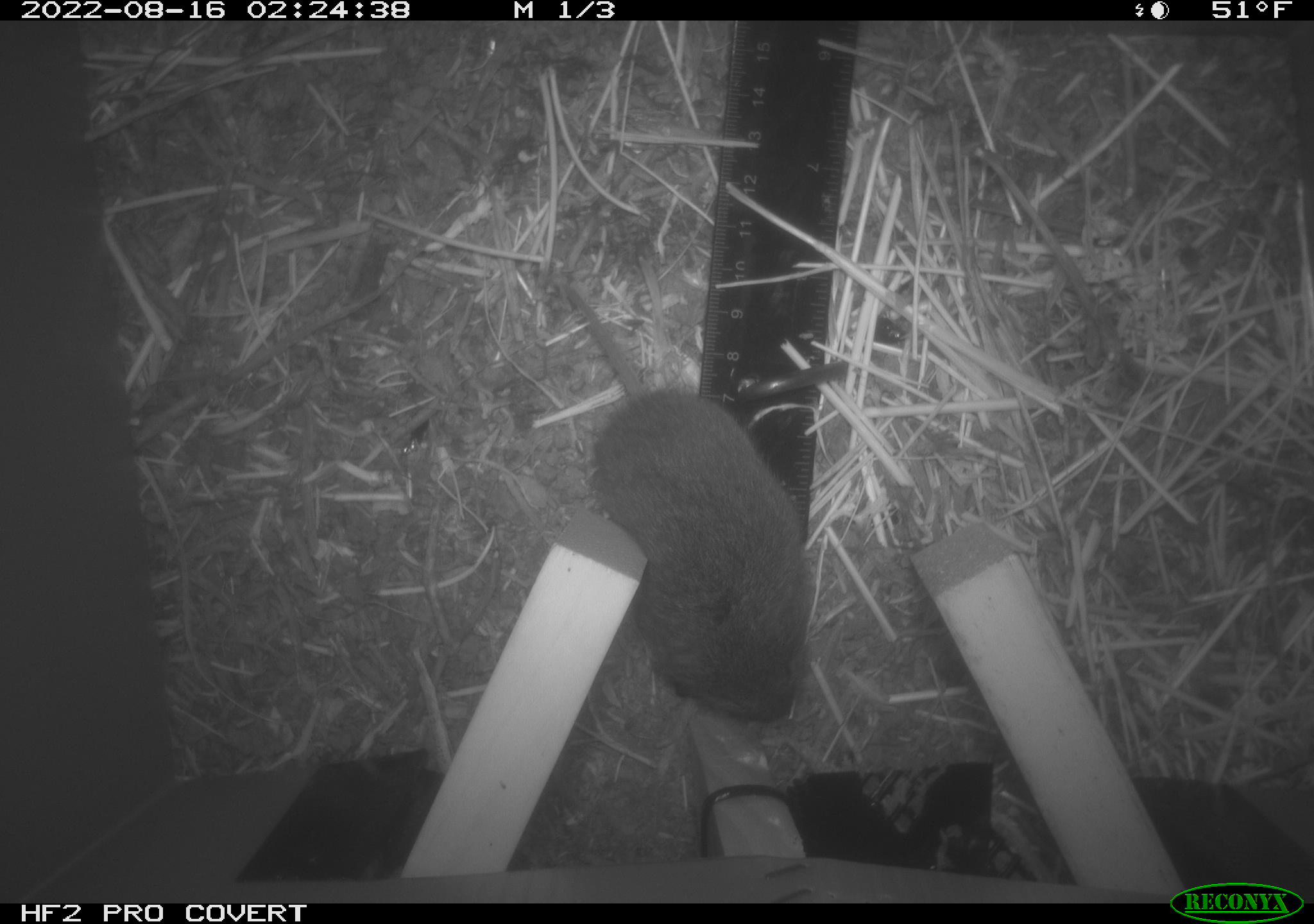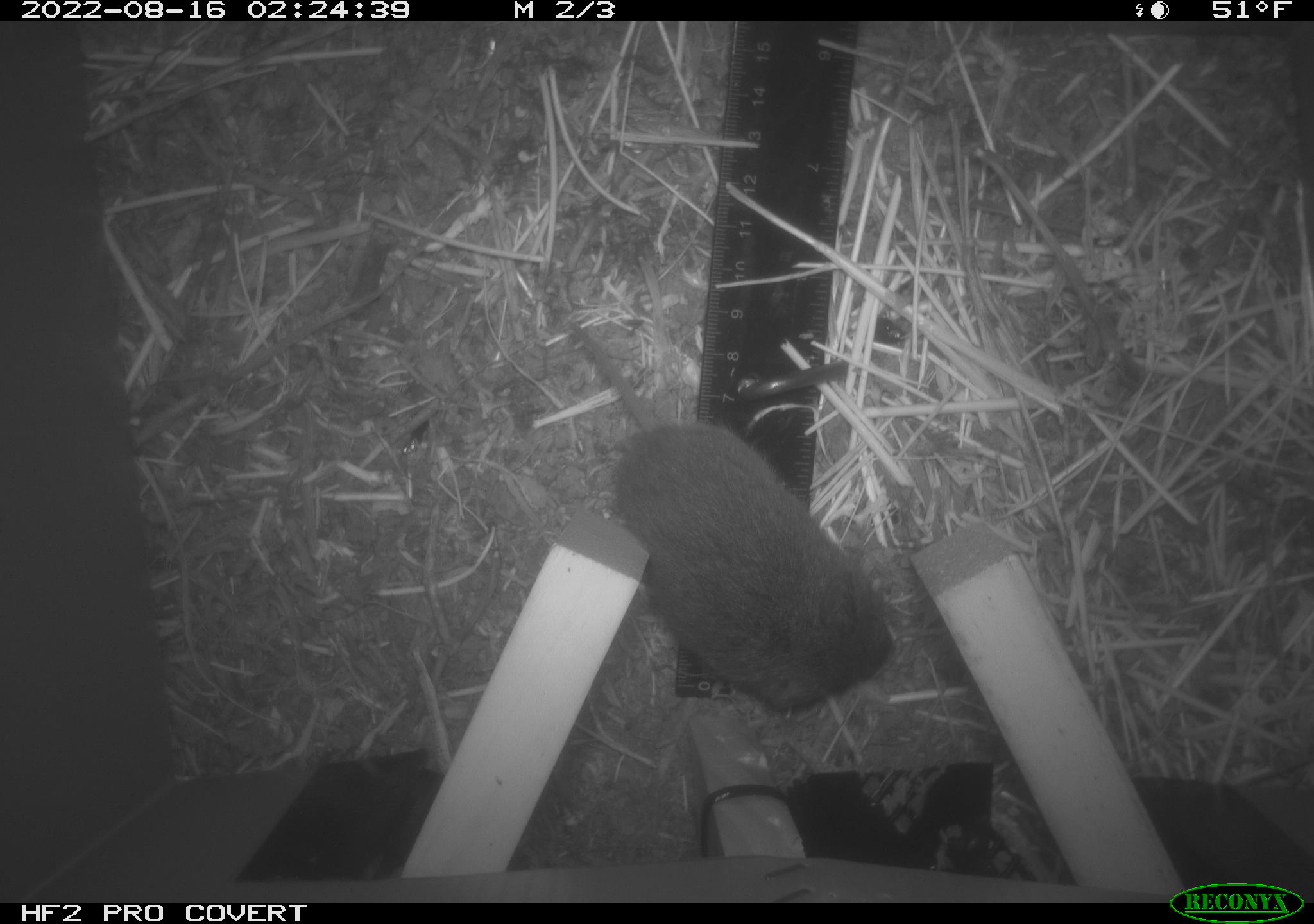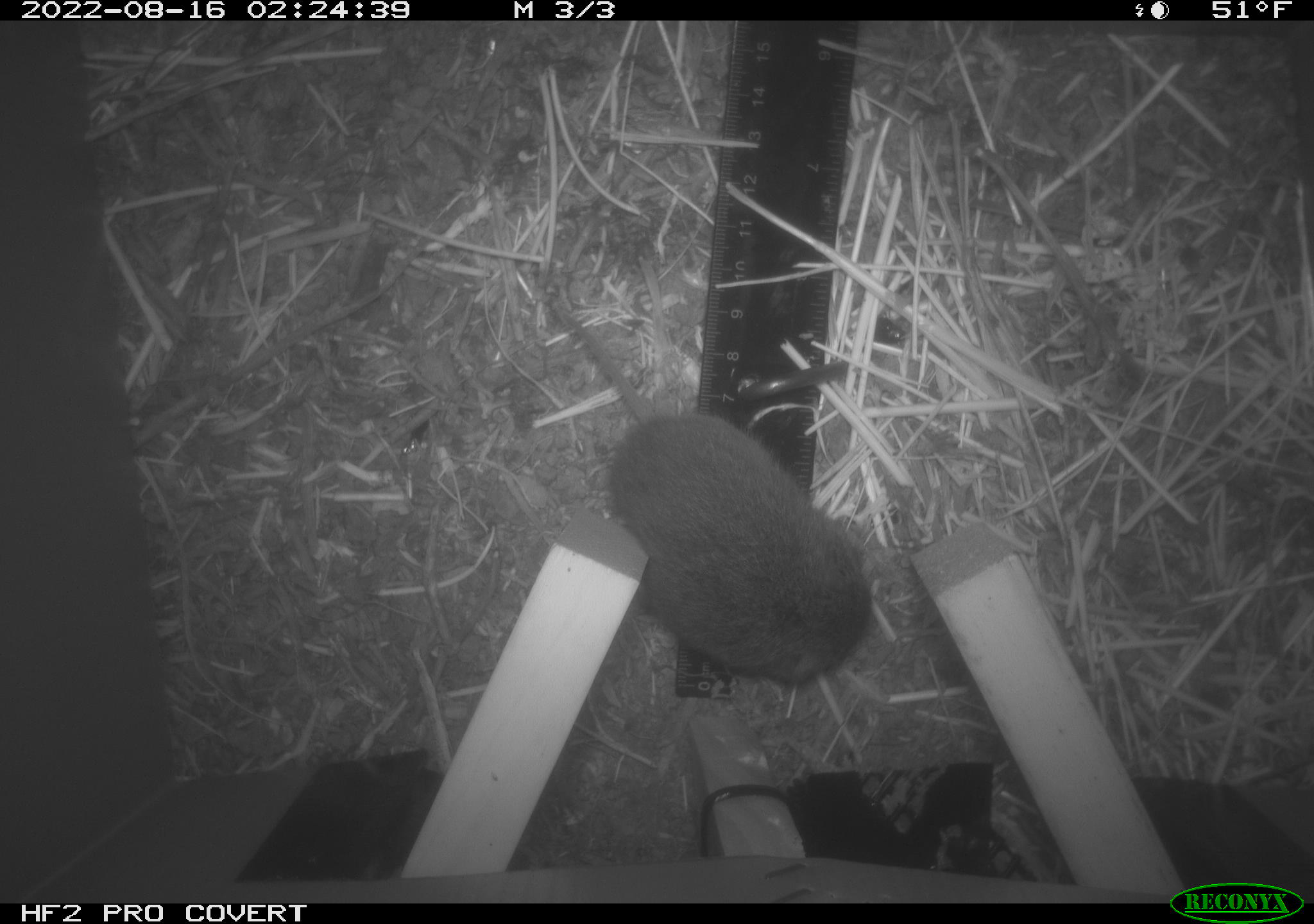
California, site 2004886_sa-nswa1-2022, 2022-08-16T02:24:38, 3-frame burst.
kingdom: Animalia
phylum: Chordata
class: Mammalia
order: Rodentia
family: Cricetidae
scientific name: Cricetidae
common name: hamsters, voles, lemmings, and allies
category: cricetidae family